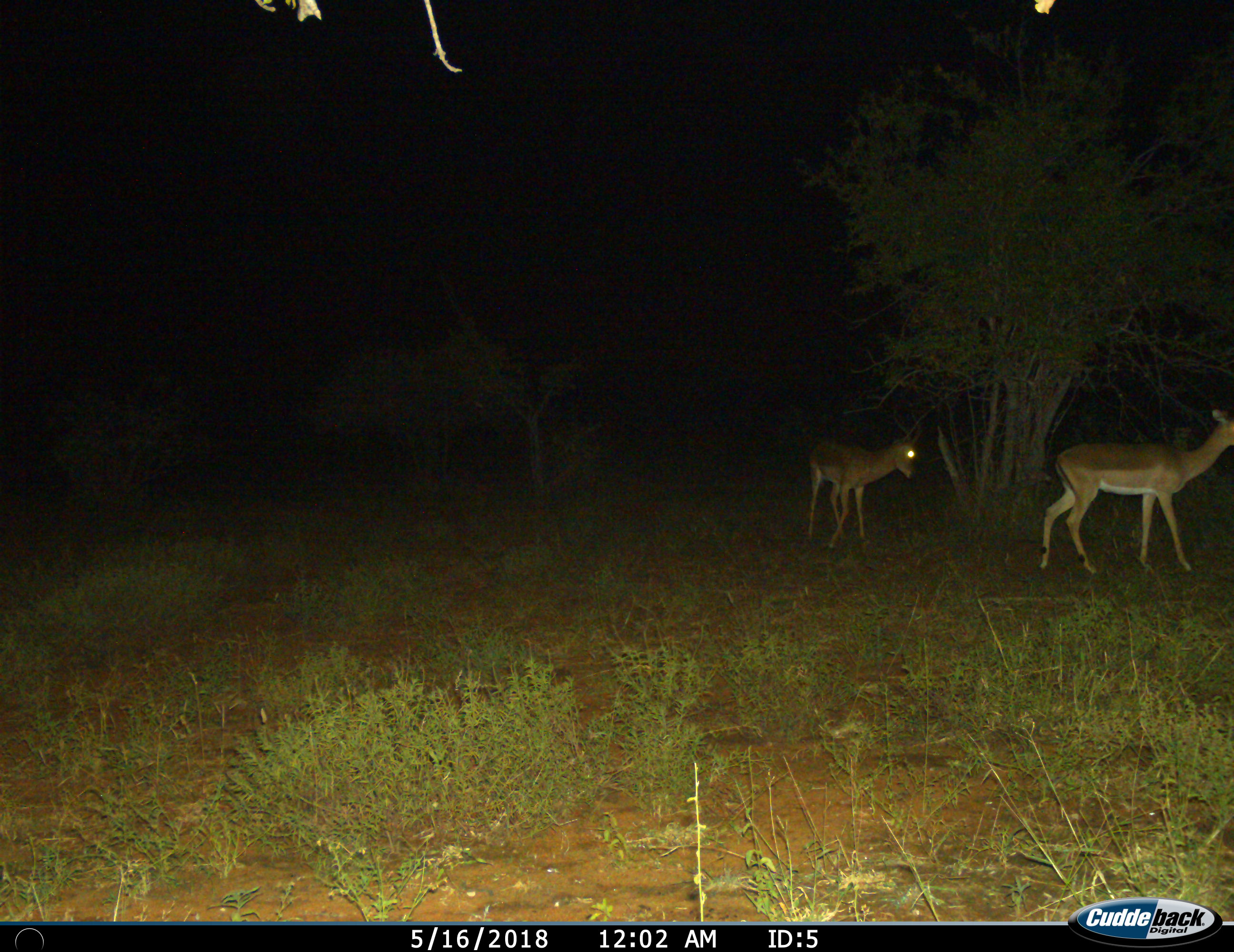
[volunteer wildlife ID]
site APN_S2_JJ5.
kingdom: Animalia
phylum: Chordata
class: Mammalia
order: Artiodactyla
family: Bovidae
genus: Aepyceros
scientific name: Aepyceros melampus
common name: impala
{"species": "impala (Aepyceros melampus)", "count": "2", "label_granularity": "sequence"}